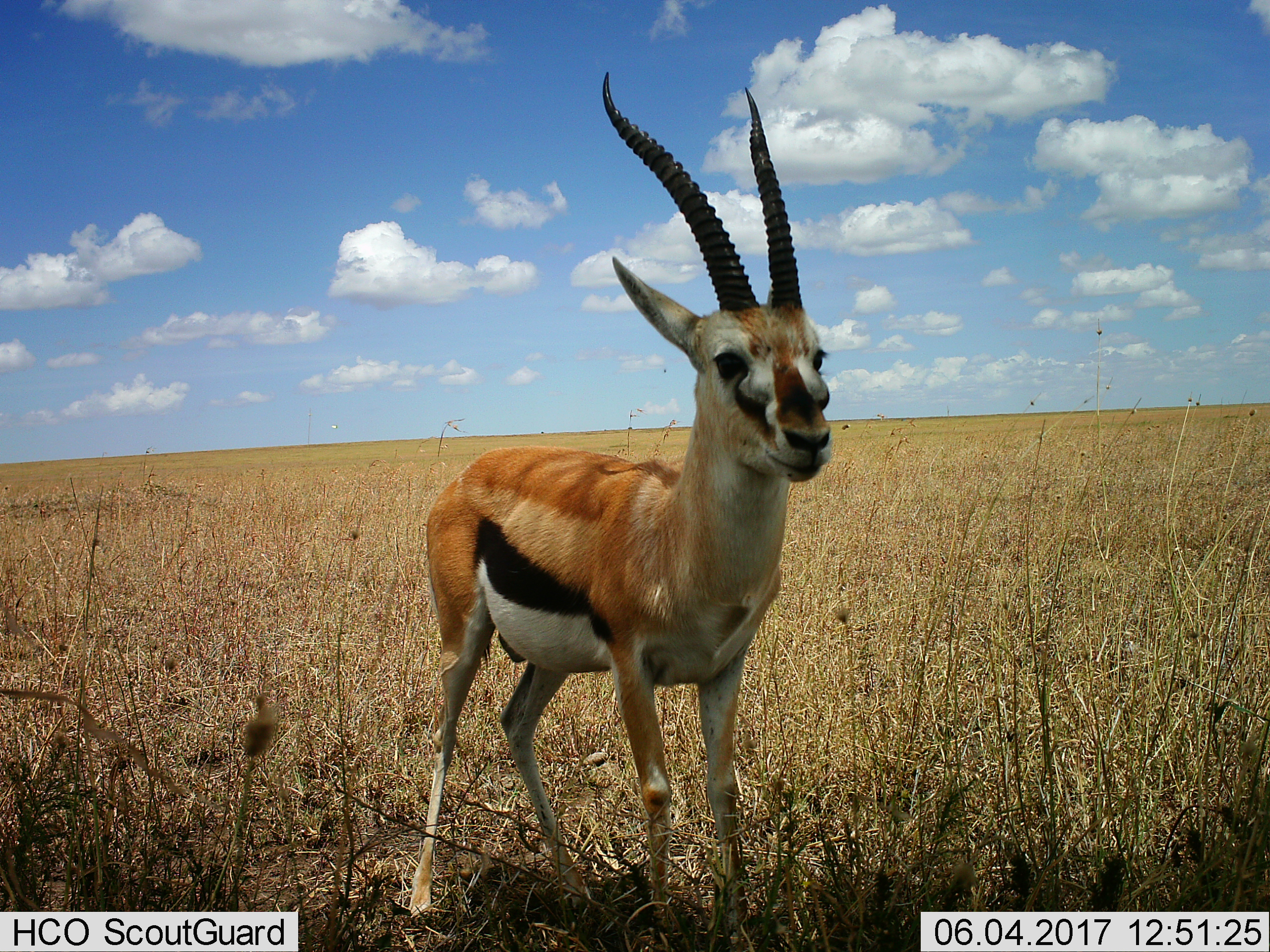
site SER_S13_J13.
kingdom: Animalia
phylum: Chordata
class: Mammalia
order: Artiodactyla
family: Bovidae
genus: Eudorcas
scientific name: Eudorcas thomsonii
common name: thomson's gazelle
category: gazellethomsons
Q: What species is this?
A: Gazellethomsons (thomson's gazelle) (Eudorcas thomsonii).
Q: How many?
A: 1.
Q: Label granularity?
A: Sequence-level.